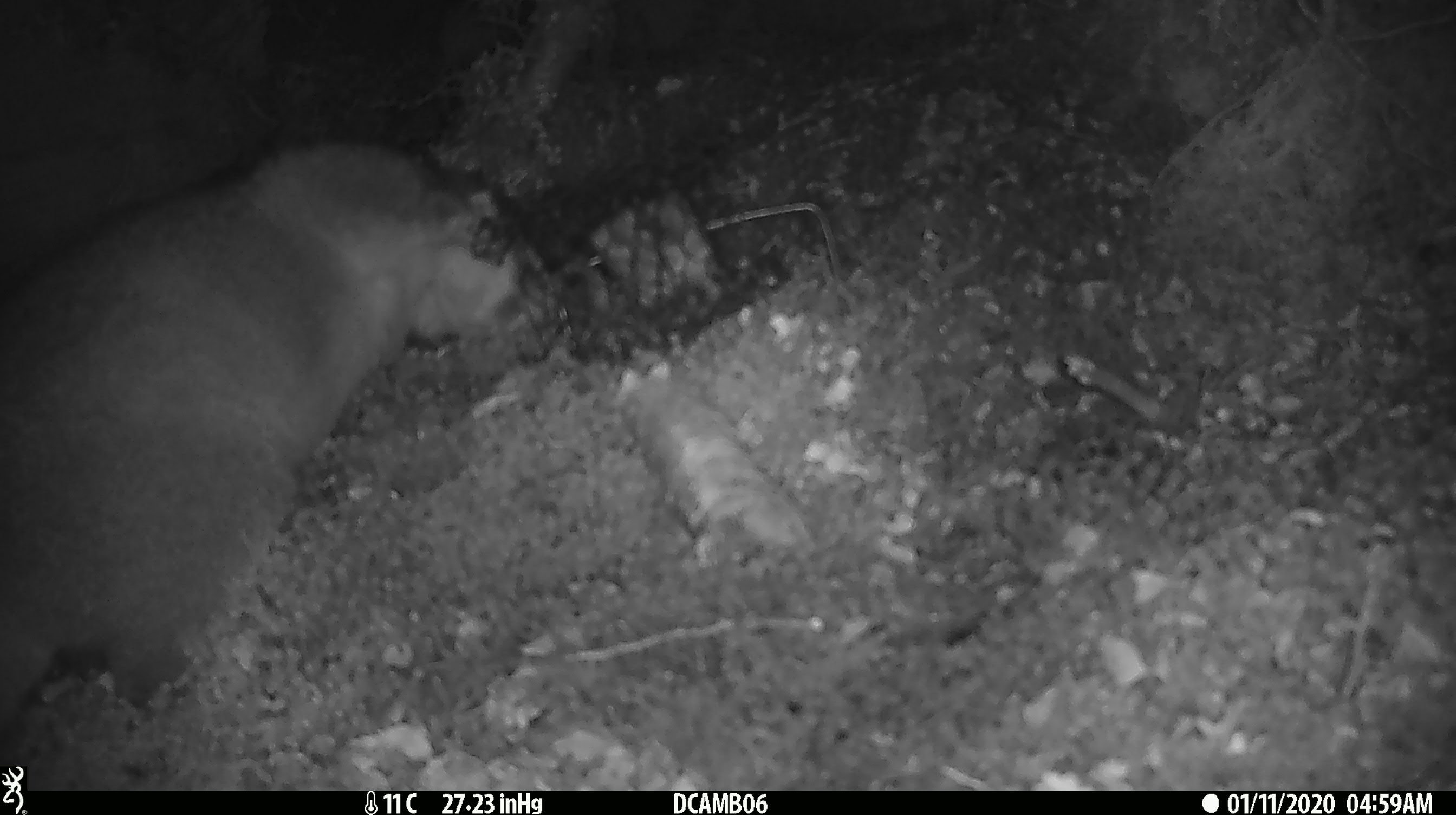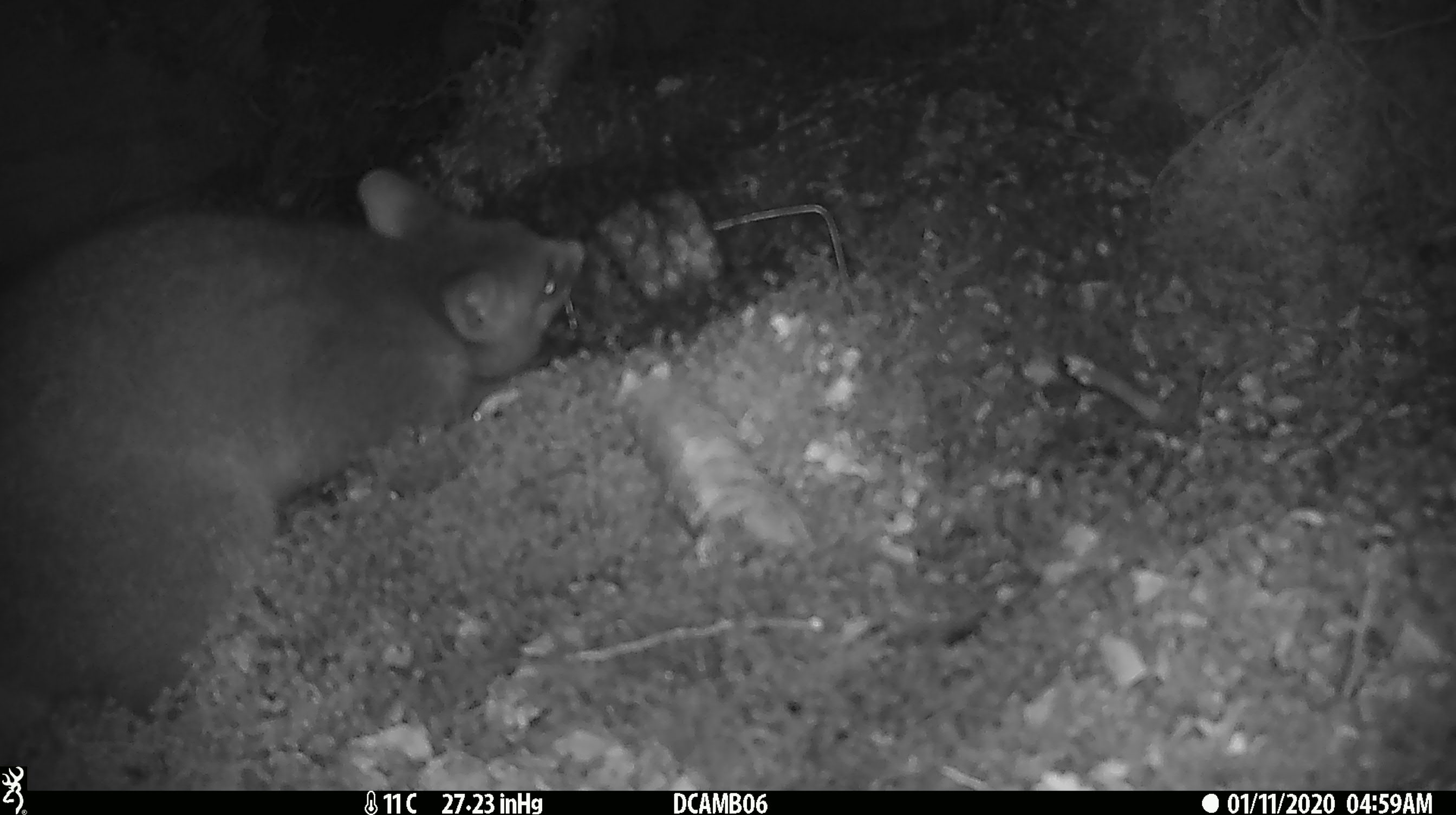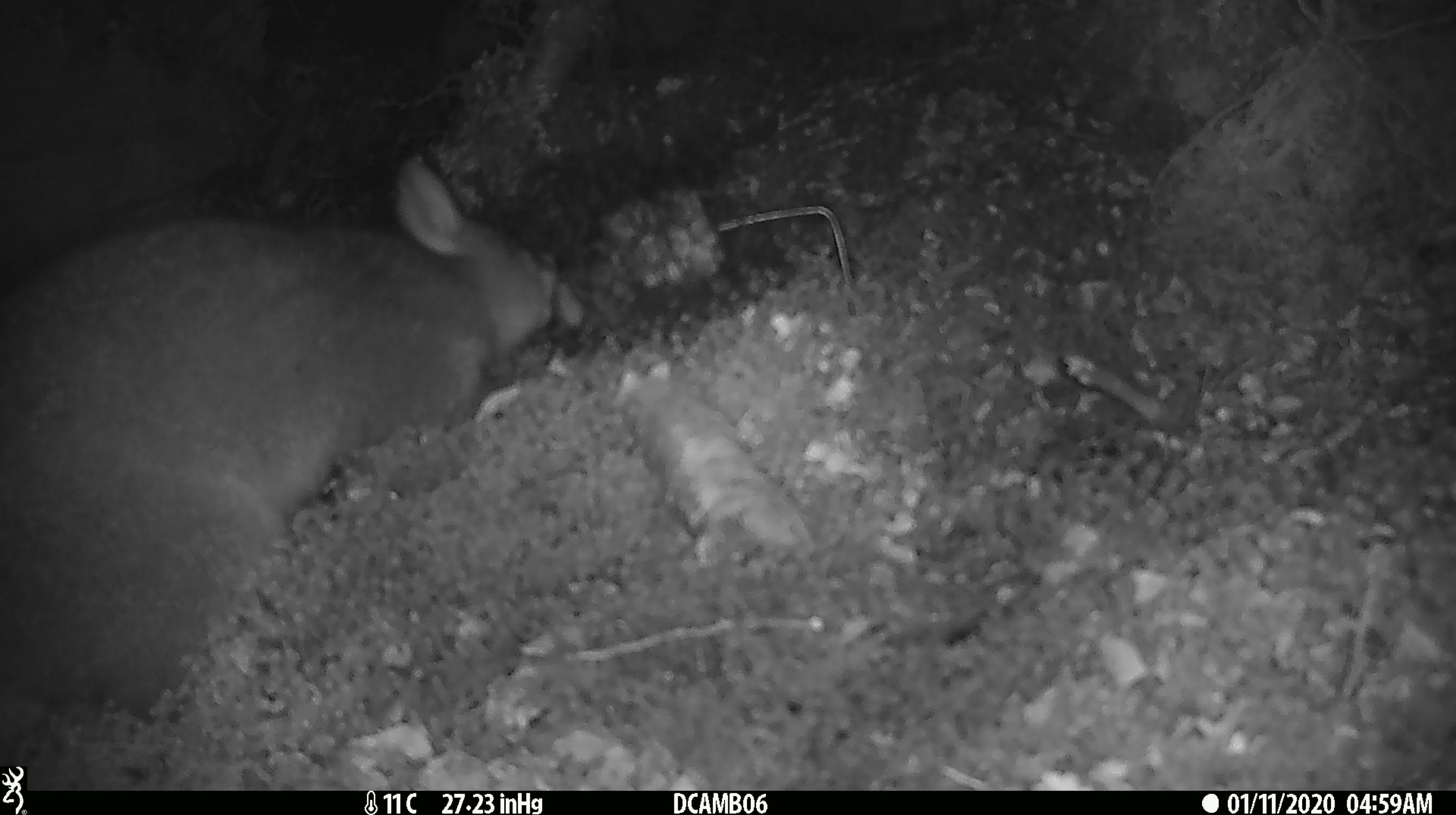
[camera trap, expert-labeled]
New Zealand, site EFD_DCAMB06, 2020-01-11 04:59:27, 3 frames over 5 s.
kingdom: Animalia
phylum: Chordata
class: Mammalia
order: Diprotodontia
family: Phalangeridae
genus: Trichosurus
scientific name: Trichosurus vulpecula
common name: common brushtail possum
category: possum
Possum (common brushtail possum) (Trichosurus vulpecula).